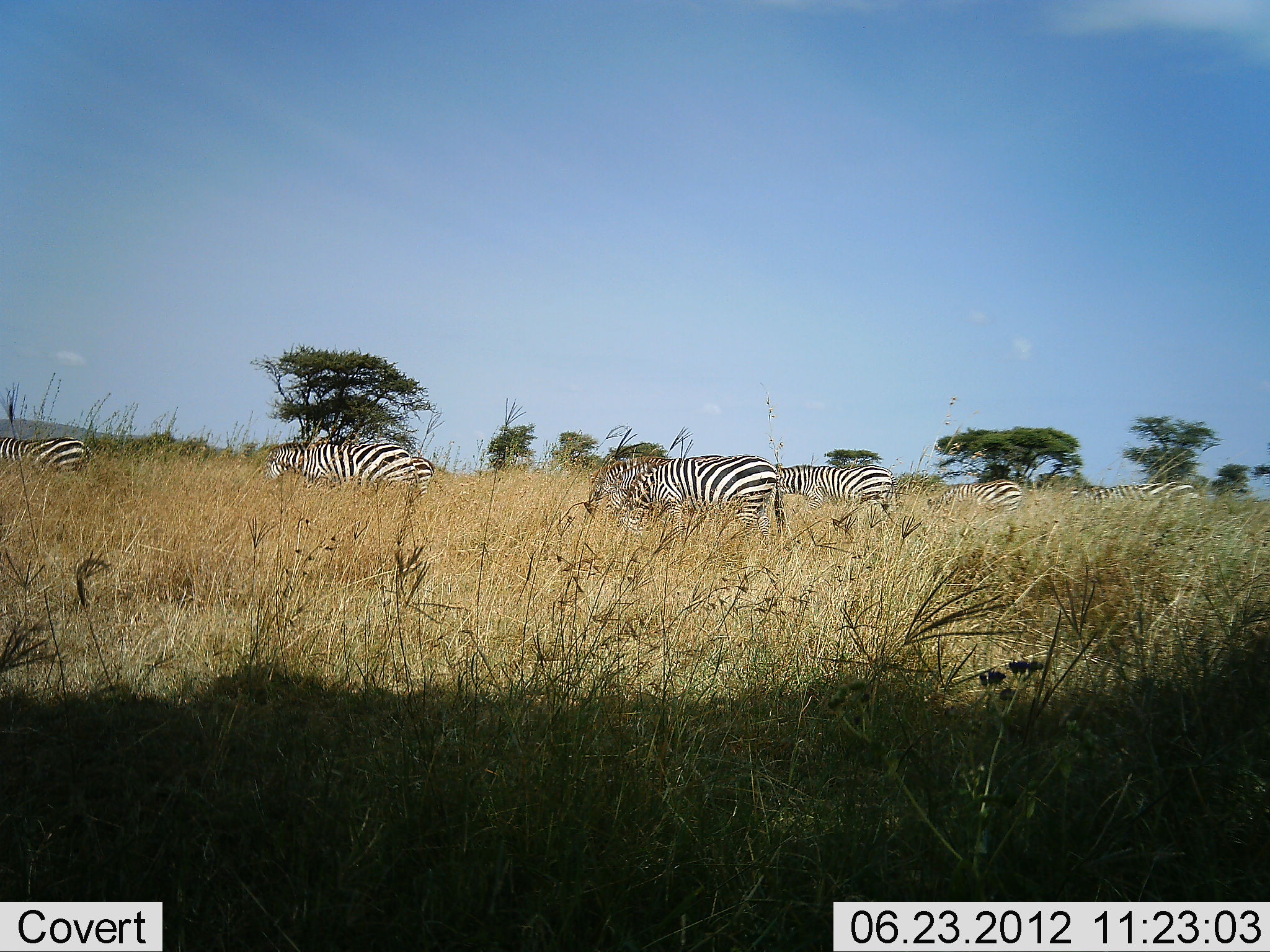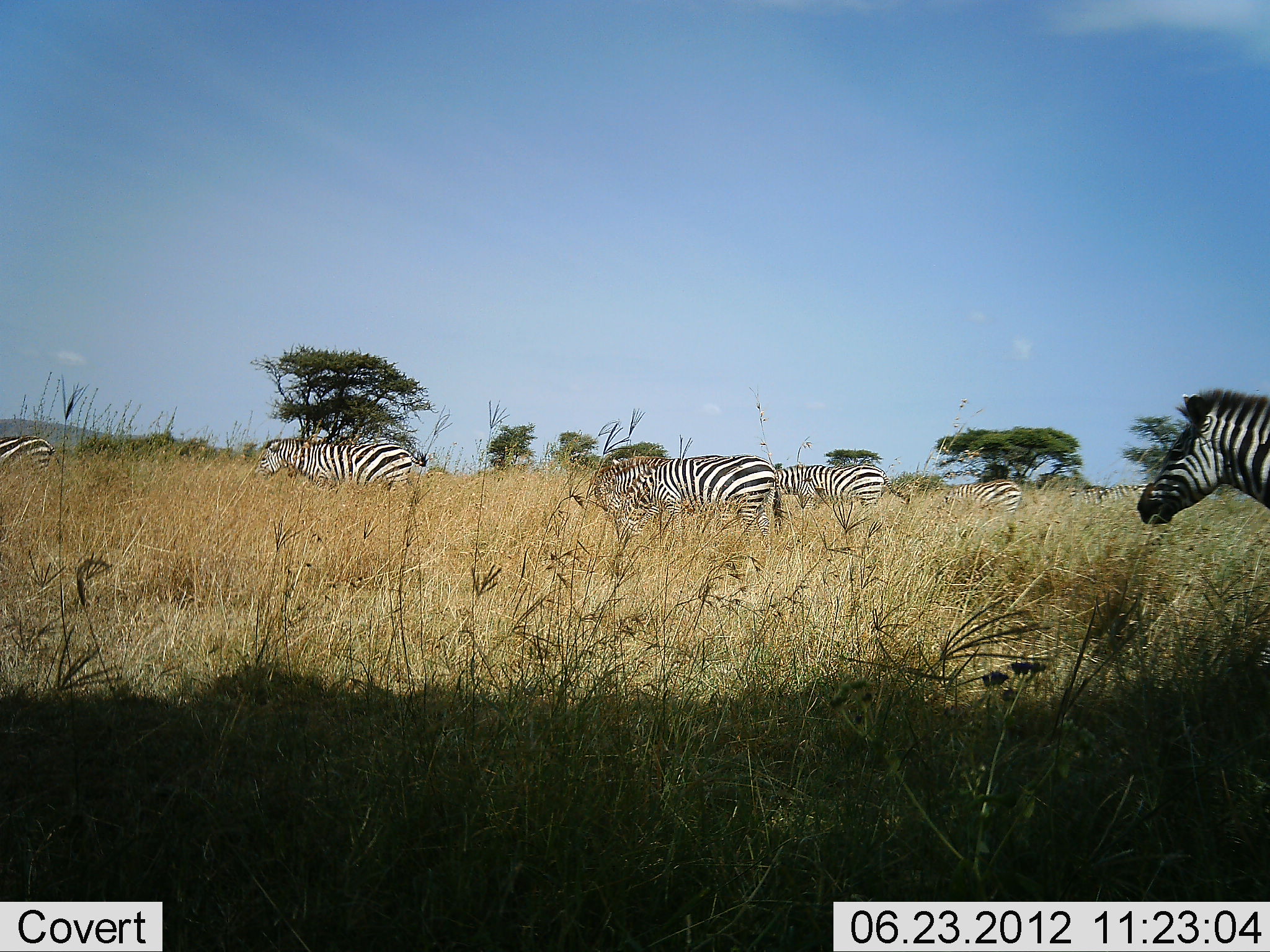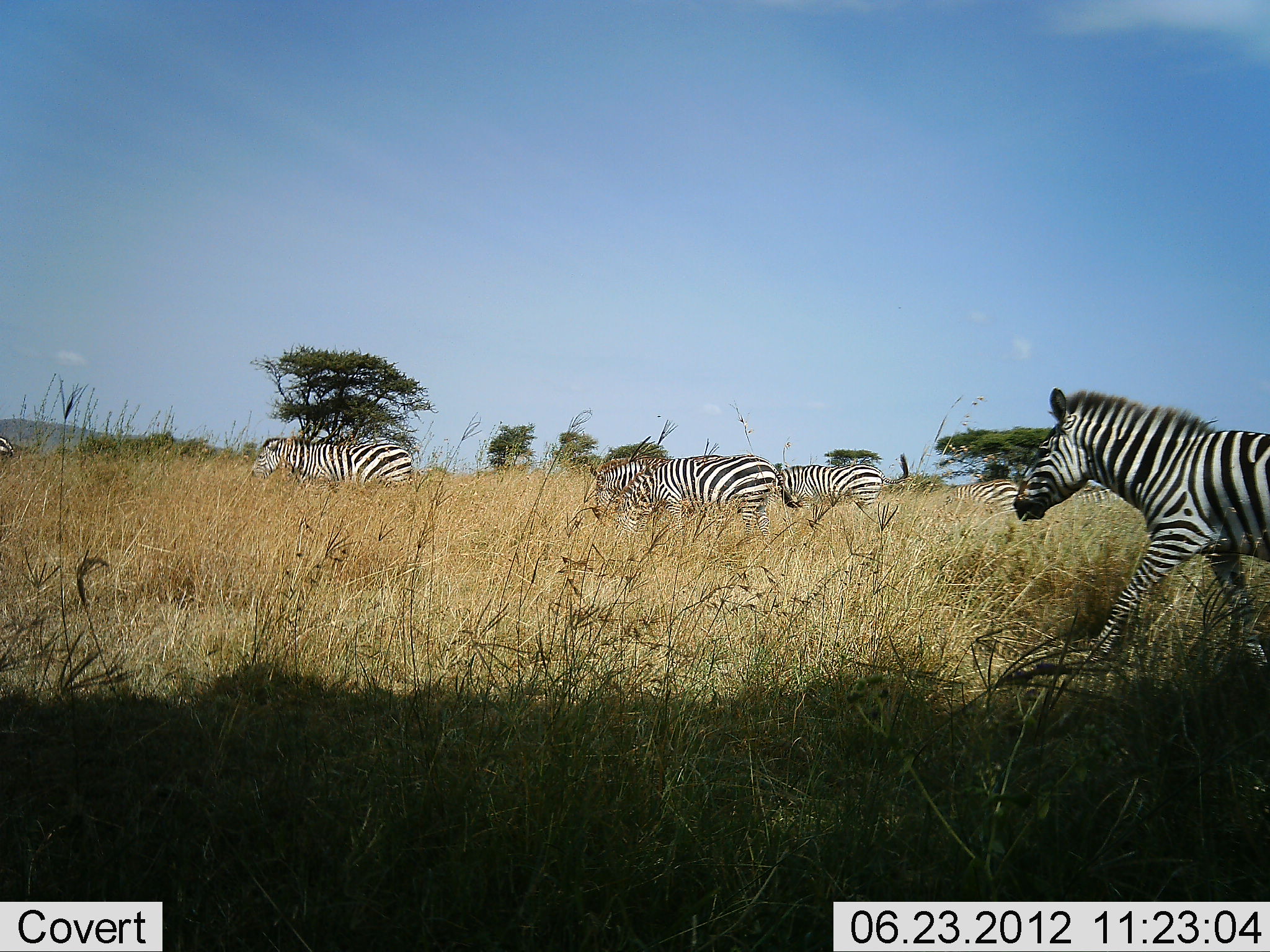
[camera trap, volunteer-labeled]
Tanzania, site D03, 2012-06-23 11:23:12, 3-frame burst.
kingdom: Animalia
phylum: Chordata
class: Mammalia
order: Perissodactyla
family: Equidae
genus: Equus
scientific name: Equus quagga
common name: plains zebra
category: zebra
Zebra (plains zebra) (Equus quagga), count 7. Behavior (volunteer vote fractions): standing 20%, resting 0%, moving 90%, interacting 0%. Young present (vote fraction): 0%. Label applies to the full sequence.